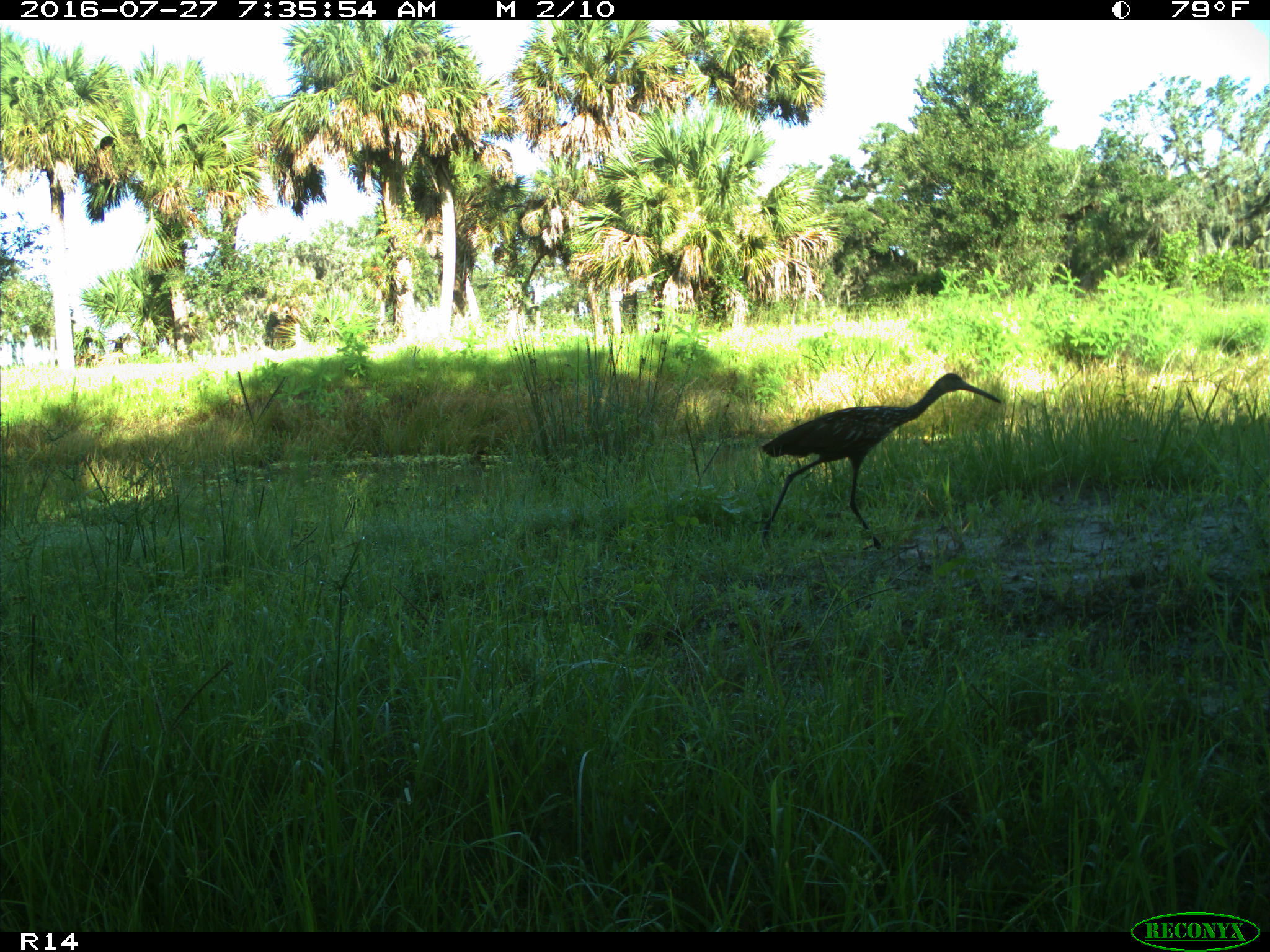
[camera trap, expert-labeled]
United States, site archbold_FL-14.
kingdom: Animalia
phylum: Chordata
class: Aves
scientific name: Aves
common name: birds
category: unidentified bird